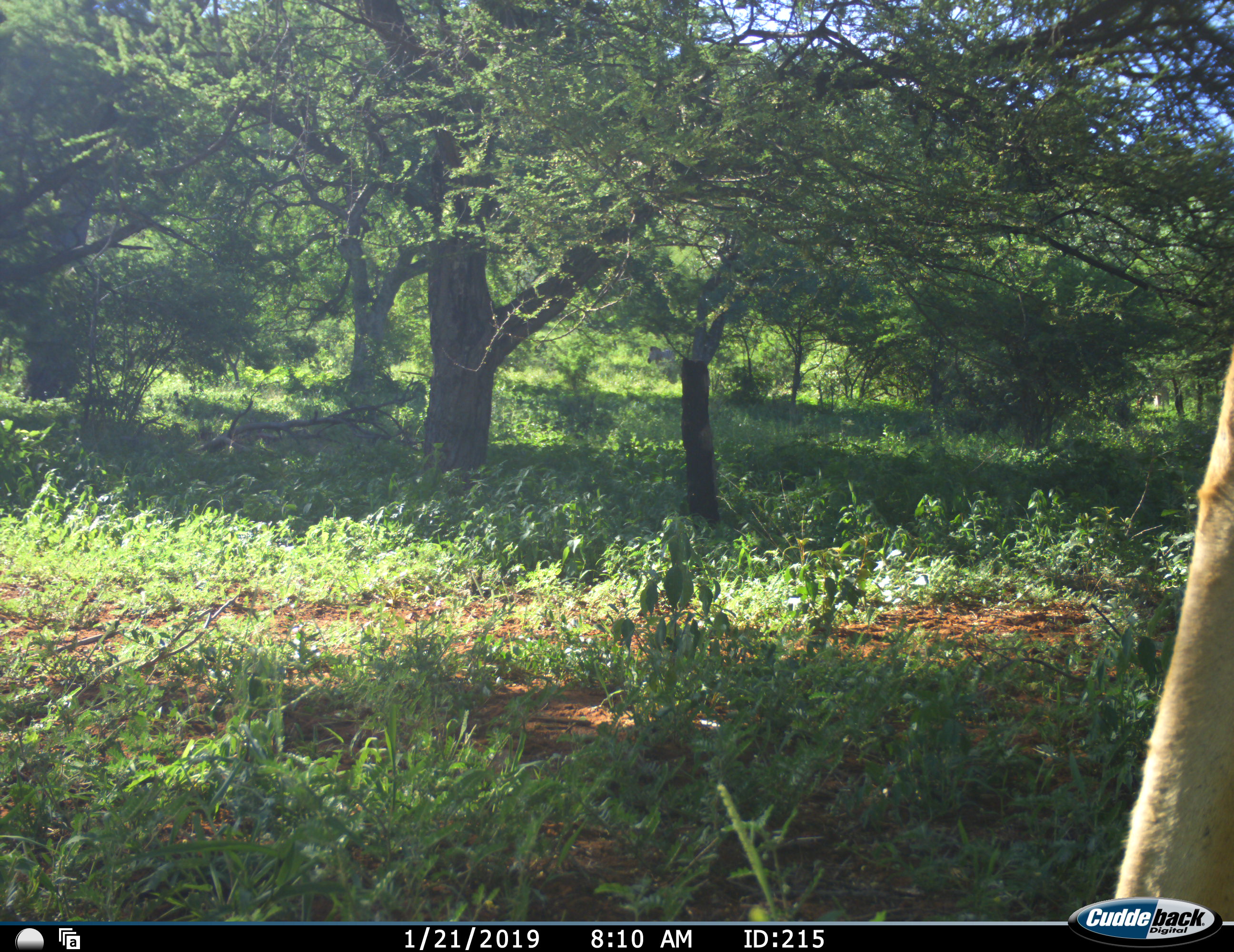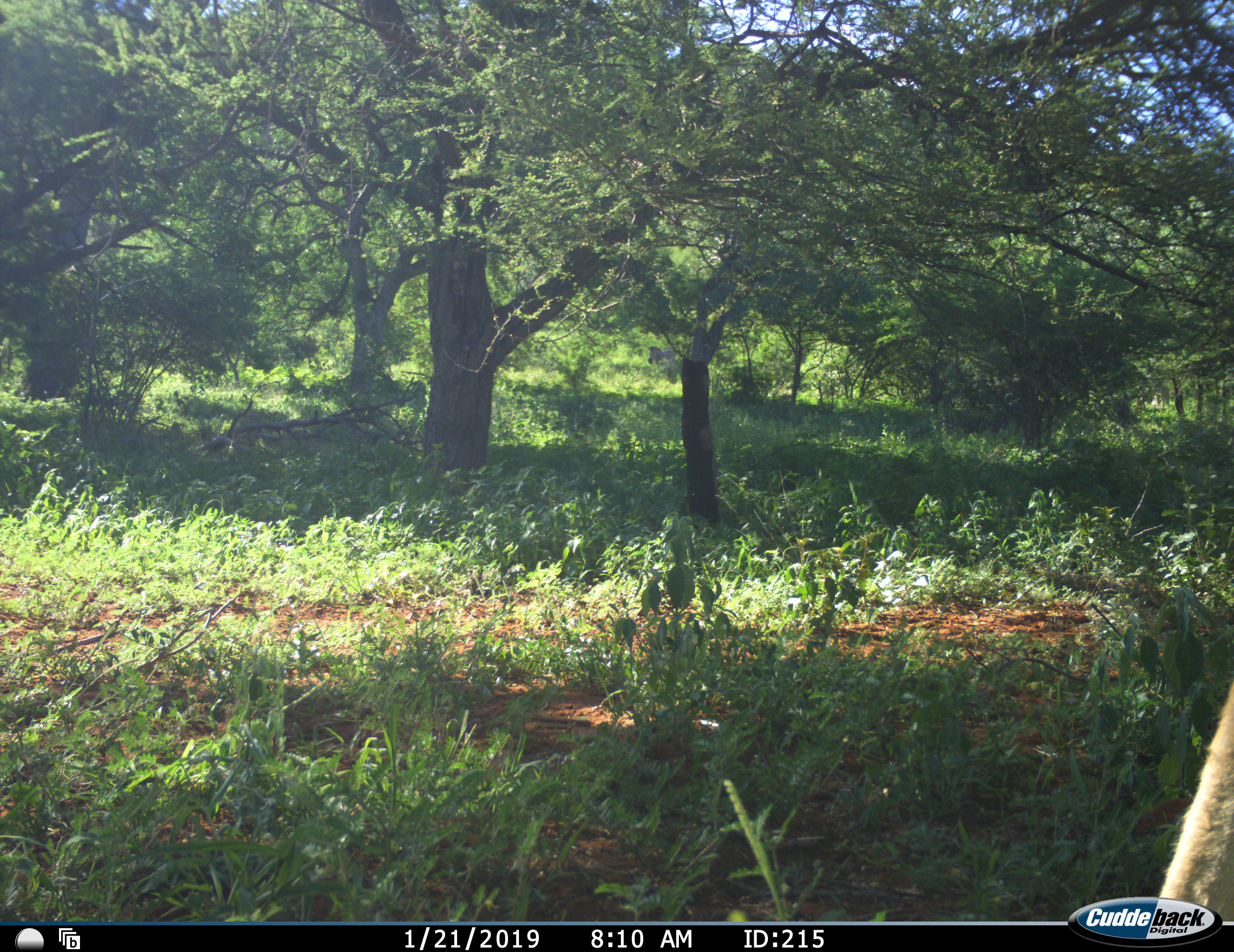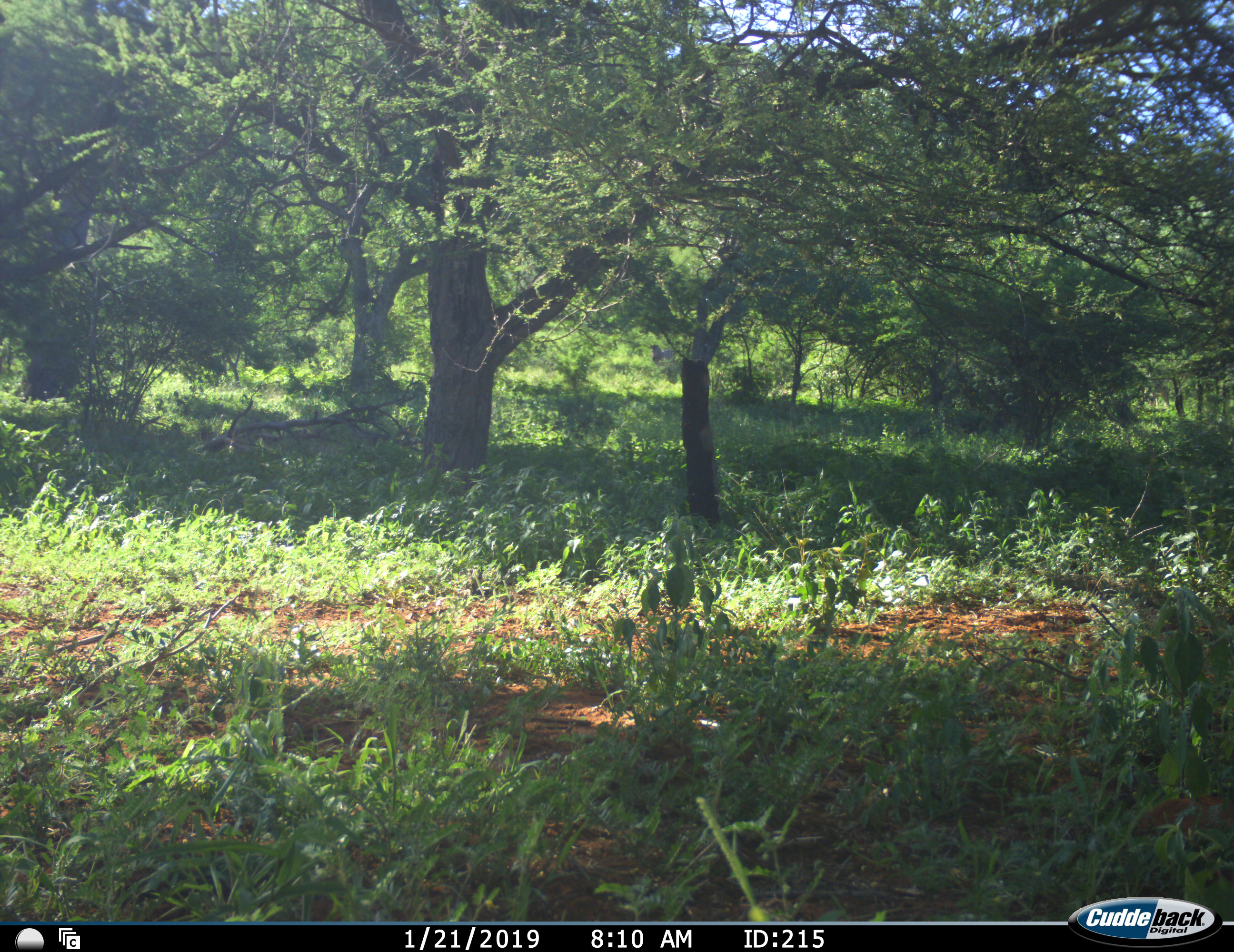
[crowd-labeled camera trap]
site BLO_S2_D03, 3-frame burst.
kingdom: Animalia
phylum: Chordata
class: Mammalia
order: Artiodactyla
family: Giraffidae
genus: Giraffa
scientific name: Giraffa camelopardalis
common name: giraffe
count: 1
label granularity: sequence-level